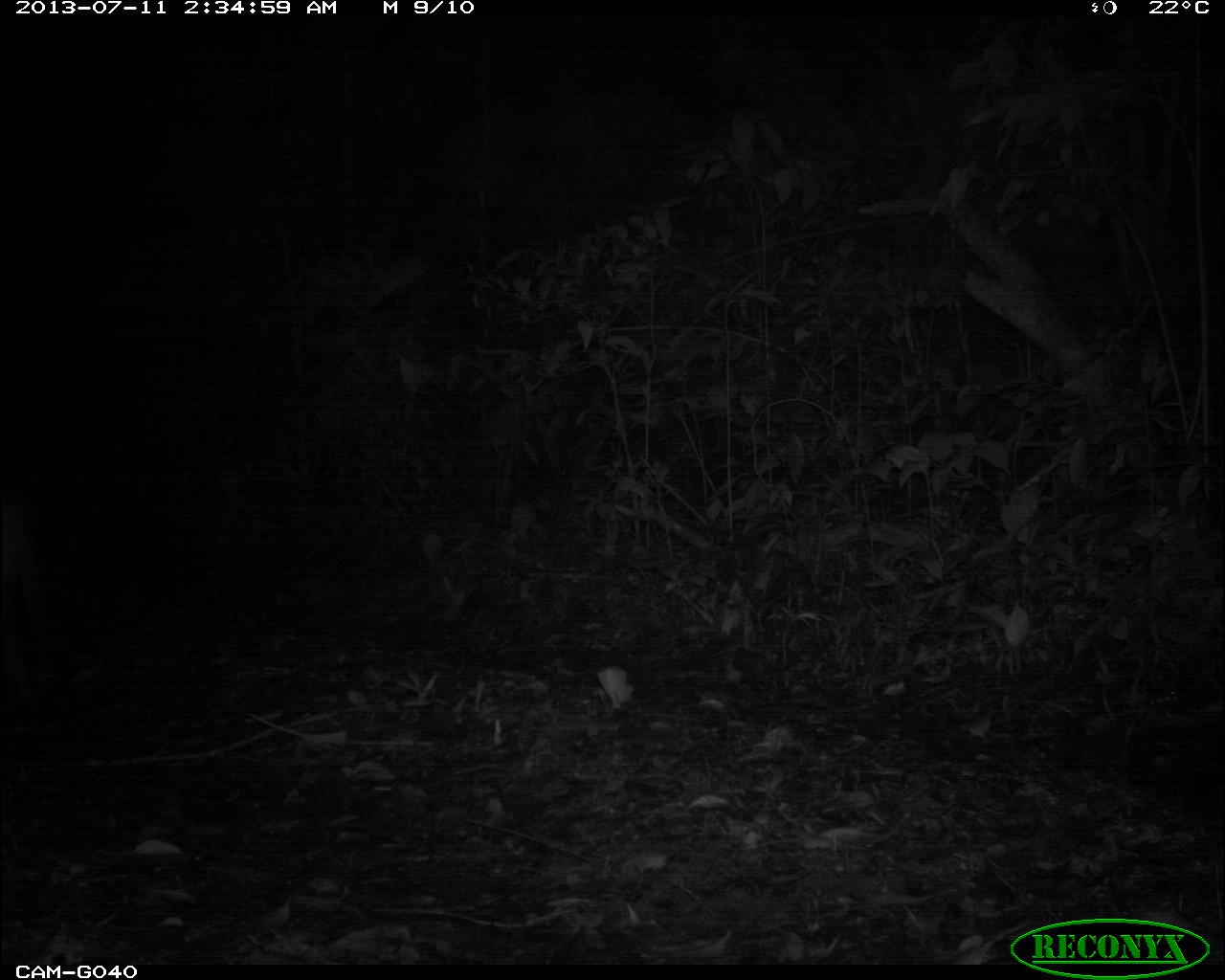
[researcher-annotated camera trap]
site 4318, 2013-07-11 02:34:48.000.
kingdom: Animalia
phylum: Chordata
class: Mammalia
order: Carnivora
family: Felidae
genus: Puma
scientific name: Puma concolor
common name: mountain lion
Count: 1.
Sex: male.